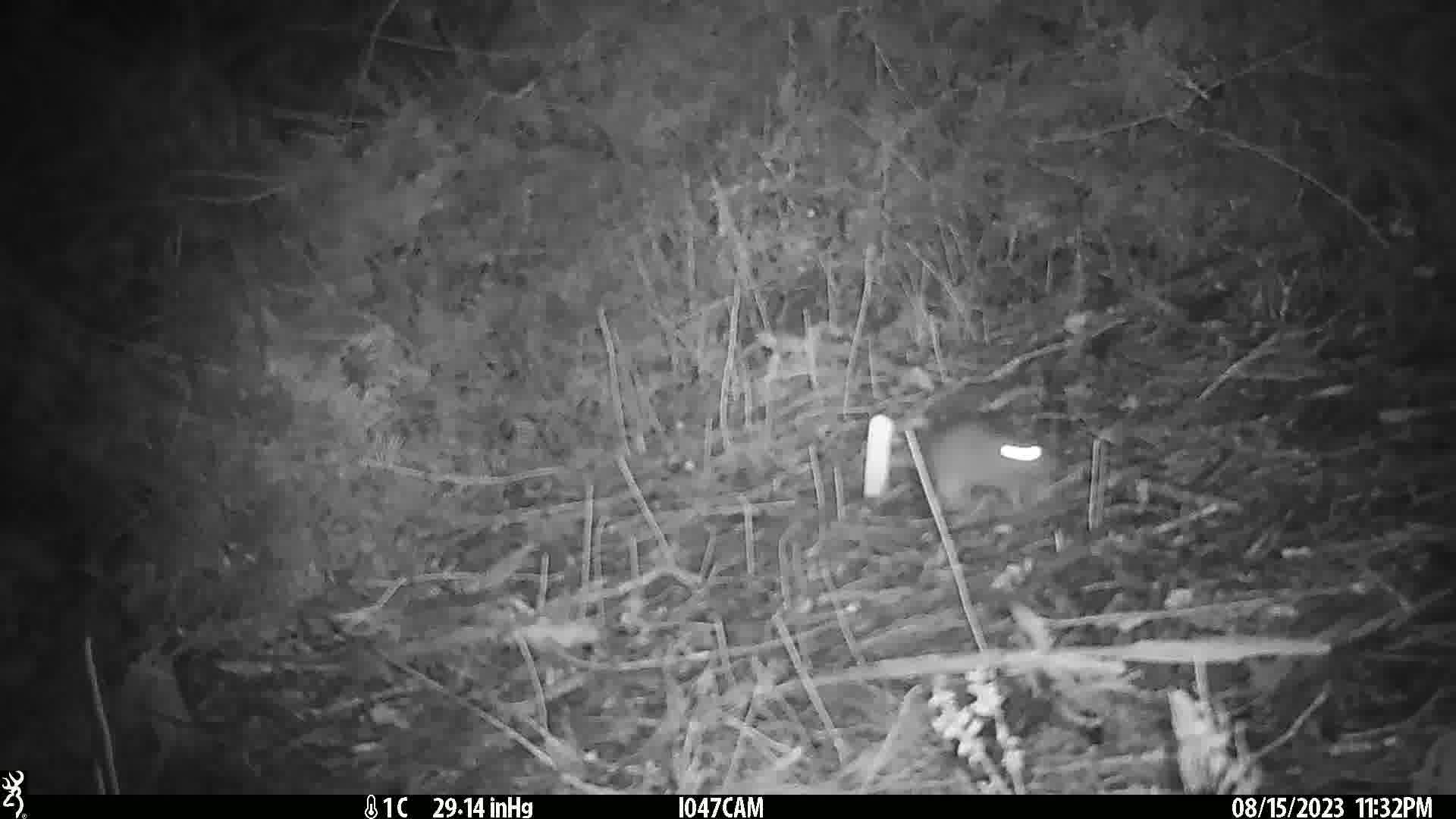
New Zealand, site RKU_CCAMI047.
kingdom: Animalia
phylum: Chordata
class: Mammalia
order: Rodentia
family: Muridae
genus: Rattus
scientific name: Rattus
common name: rat